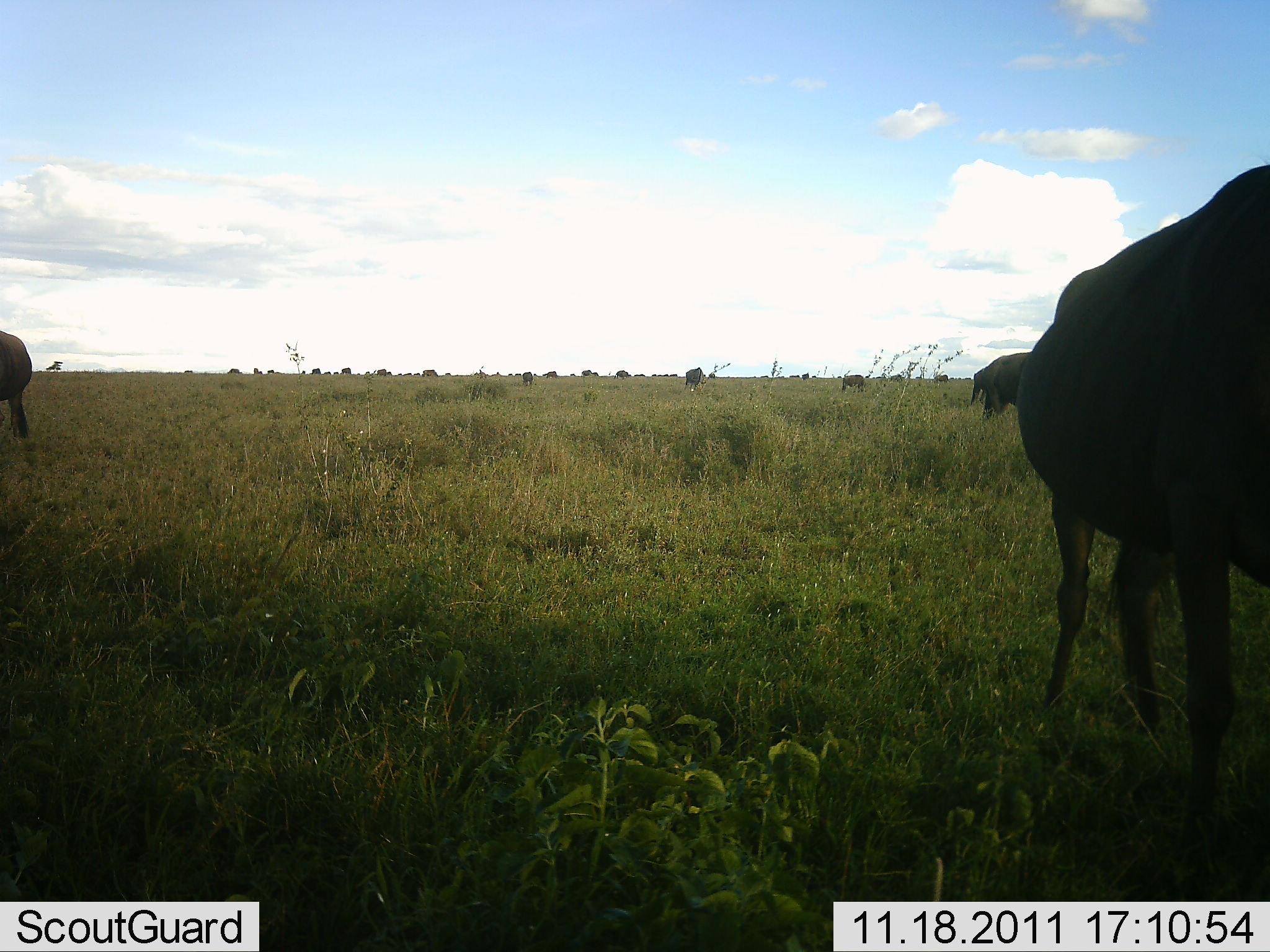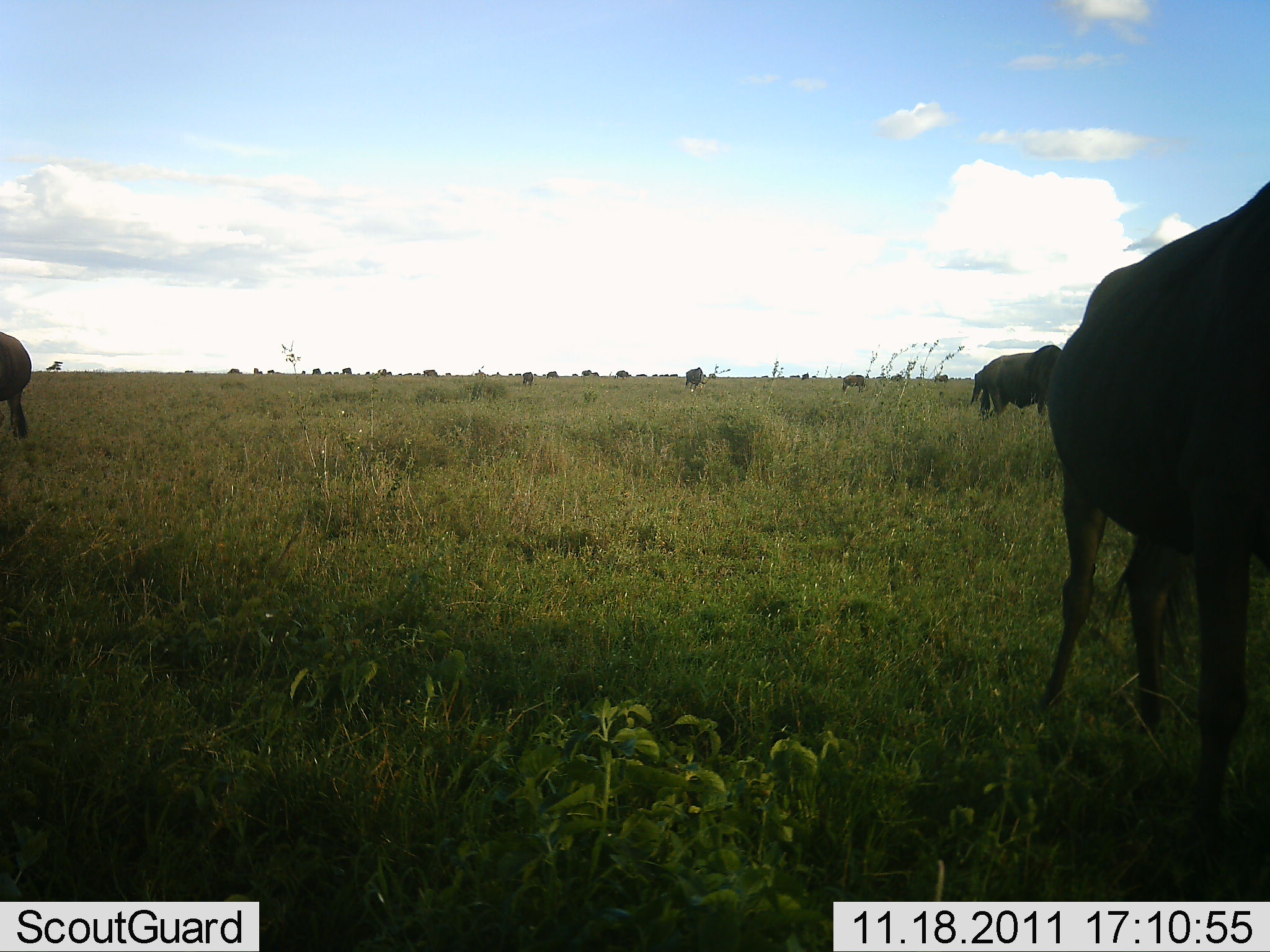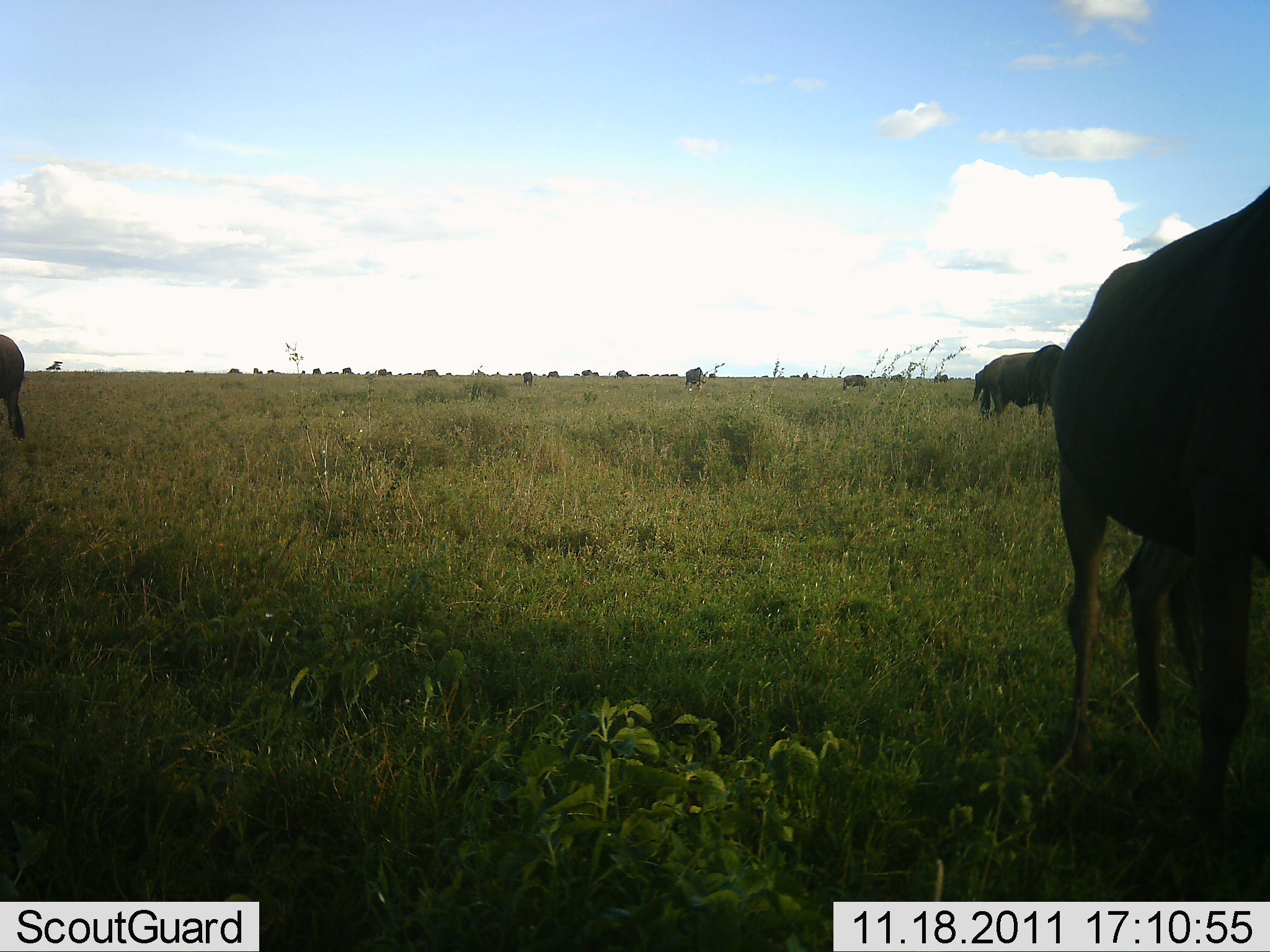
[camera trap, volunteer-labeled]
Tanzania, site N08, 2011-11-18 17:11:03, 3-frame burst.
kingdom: Animalia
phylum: Chordata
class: Mammalia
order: Artiodactyla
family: Bovidae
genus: Connochaetes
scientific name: Connochaetes taurinus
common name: blue wildebeest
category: wildebeest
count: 11-50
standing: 64%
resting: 0%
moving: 14%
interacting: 0%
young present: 0%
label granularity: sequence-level